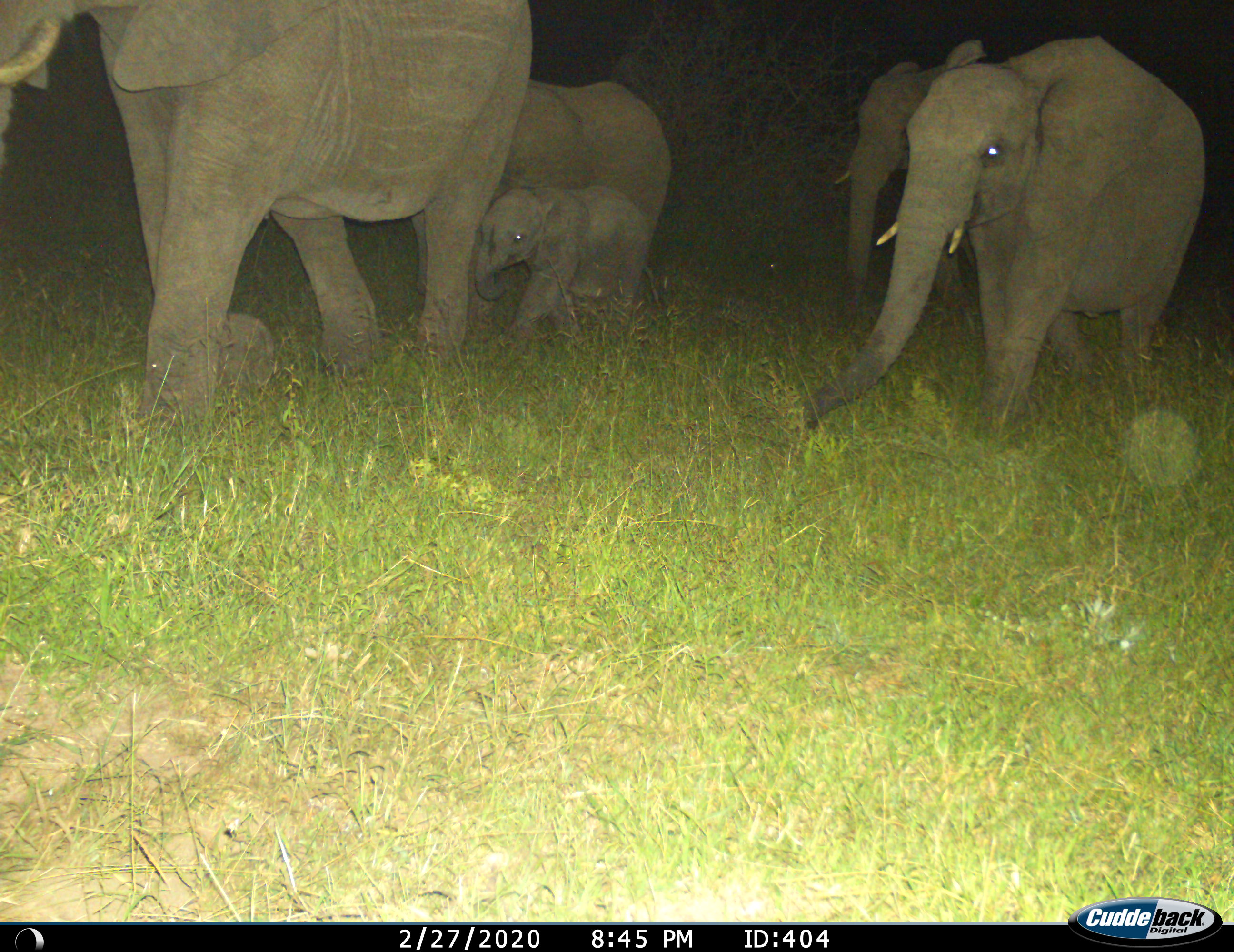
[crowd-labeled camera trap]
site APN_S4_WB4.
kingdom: Animalia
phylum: Chordata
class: Mammalia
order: Proboscidea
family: Elephantidae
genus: Loxodonta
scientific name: Loxodonta africana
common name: african bush elephant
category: elephant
Elephant (african bush elephant) (Loxodonta africana), count 5. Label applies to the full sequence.